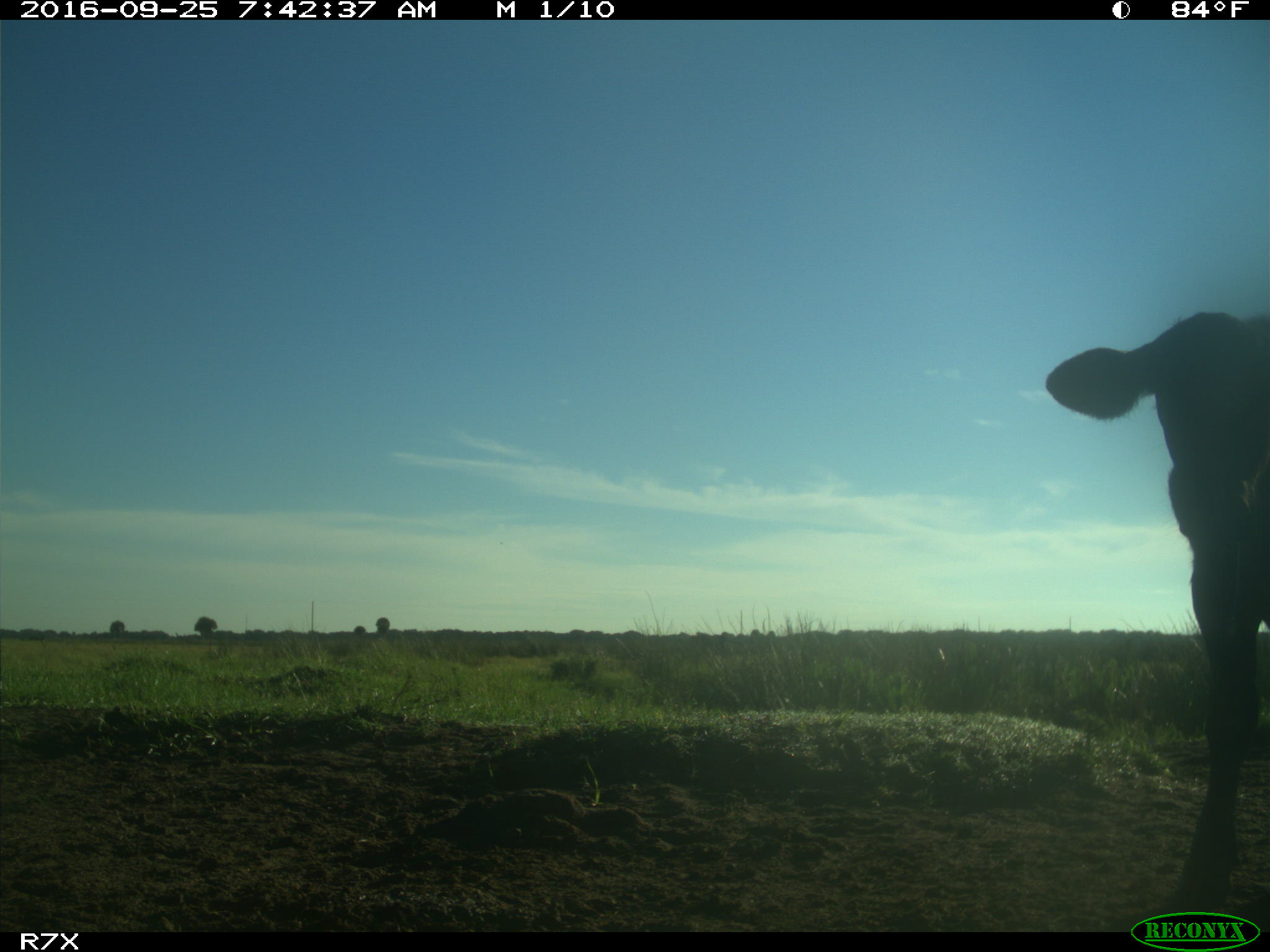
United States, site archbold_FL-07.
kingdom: Animalia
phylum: Chordata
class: Mammalia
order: Artiodactyla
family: Bovidae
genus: Bos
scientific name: Bos taurus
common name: domestic cow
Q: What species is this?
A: Bos taurus (domestic cow).